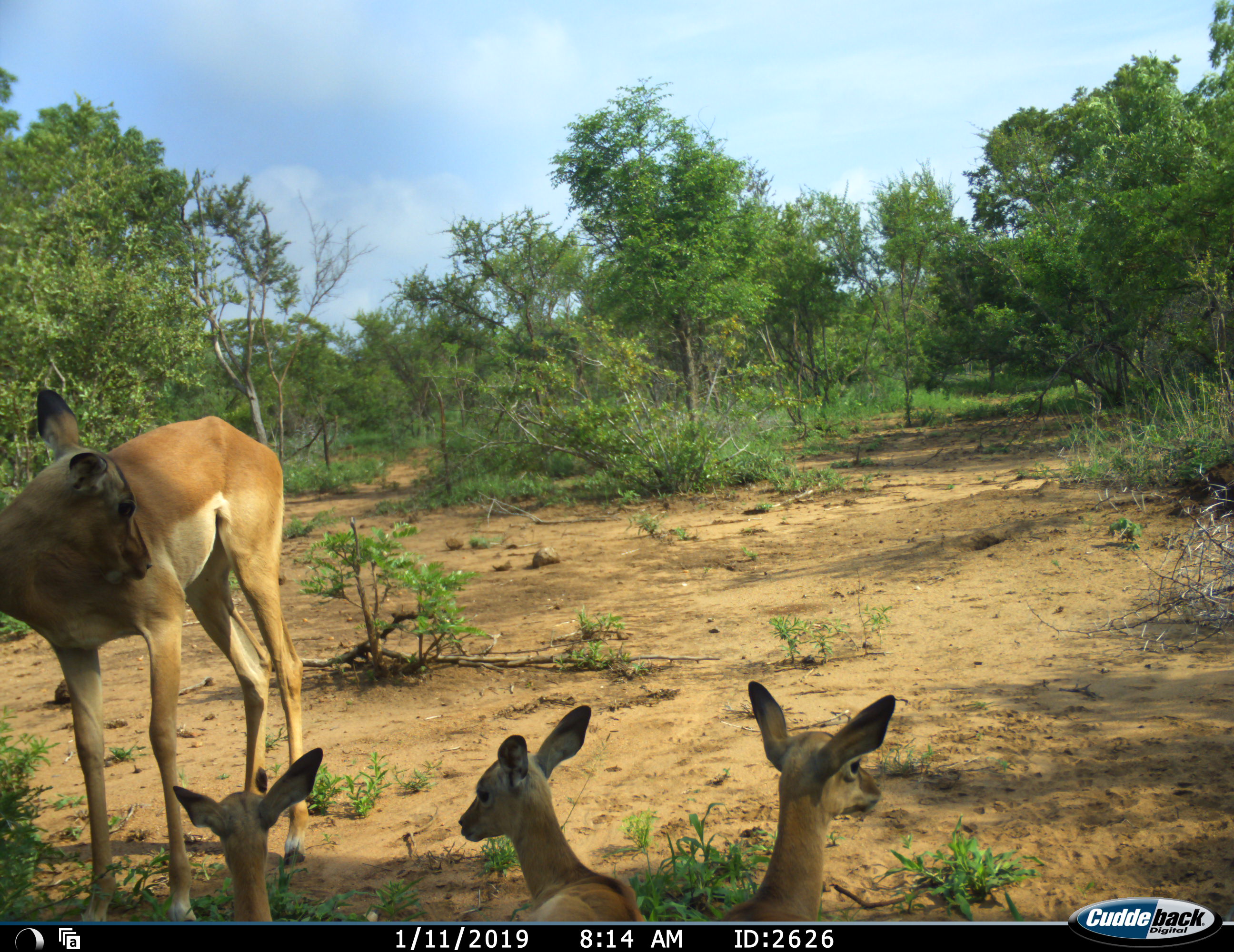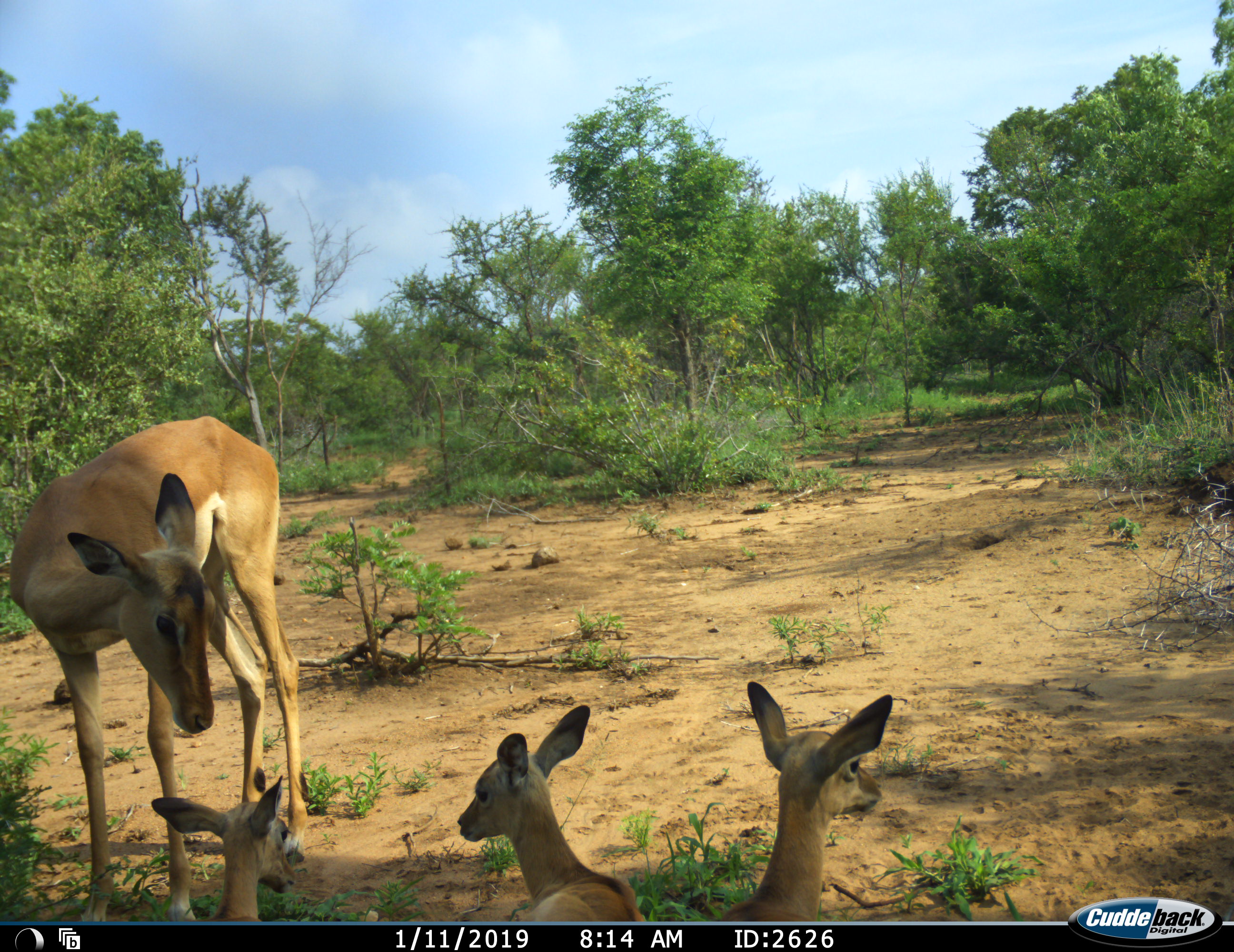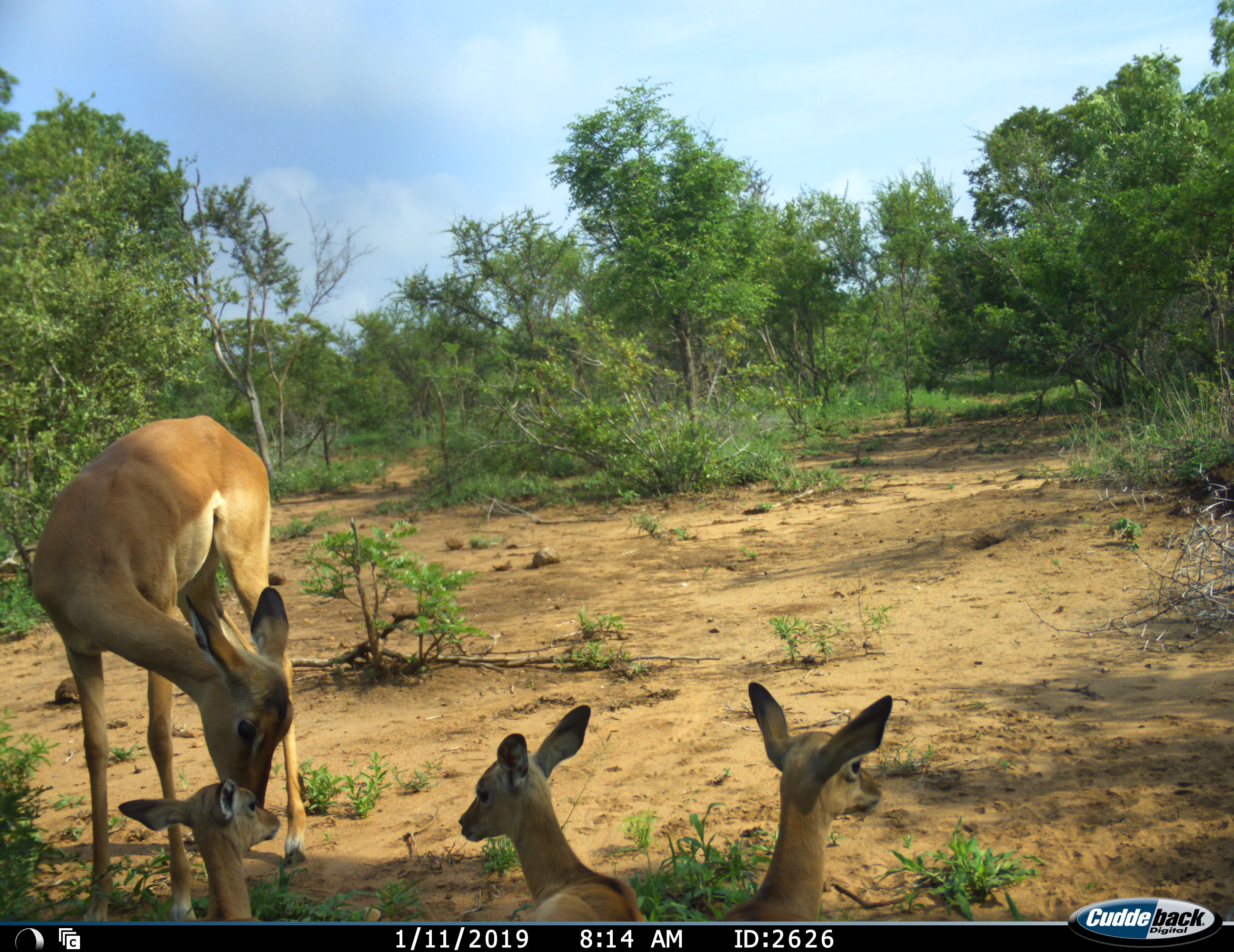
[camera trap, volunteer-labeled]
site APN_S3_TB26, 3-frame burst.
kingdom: Animalia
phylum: Chordata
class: Mammalia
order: Artiodactyla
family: Bovidae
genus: Aepyceros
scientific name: Aepyceros melampus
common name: impala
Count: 4.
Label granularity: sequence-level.